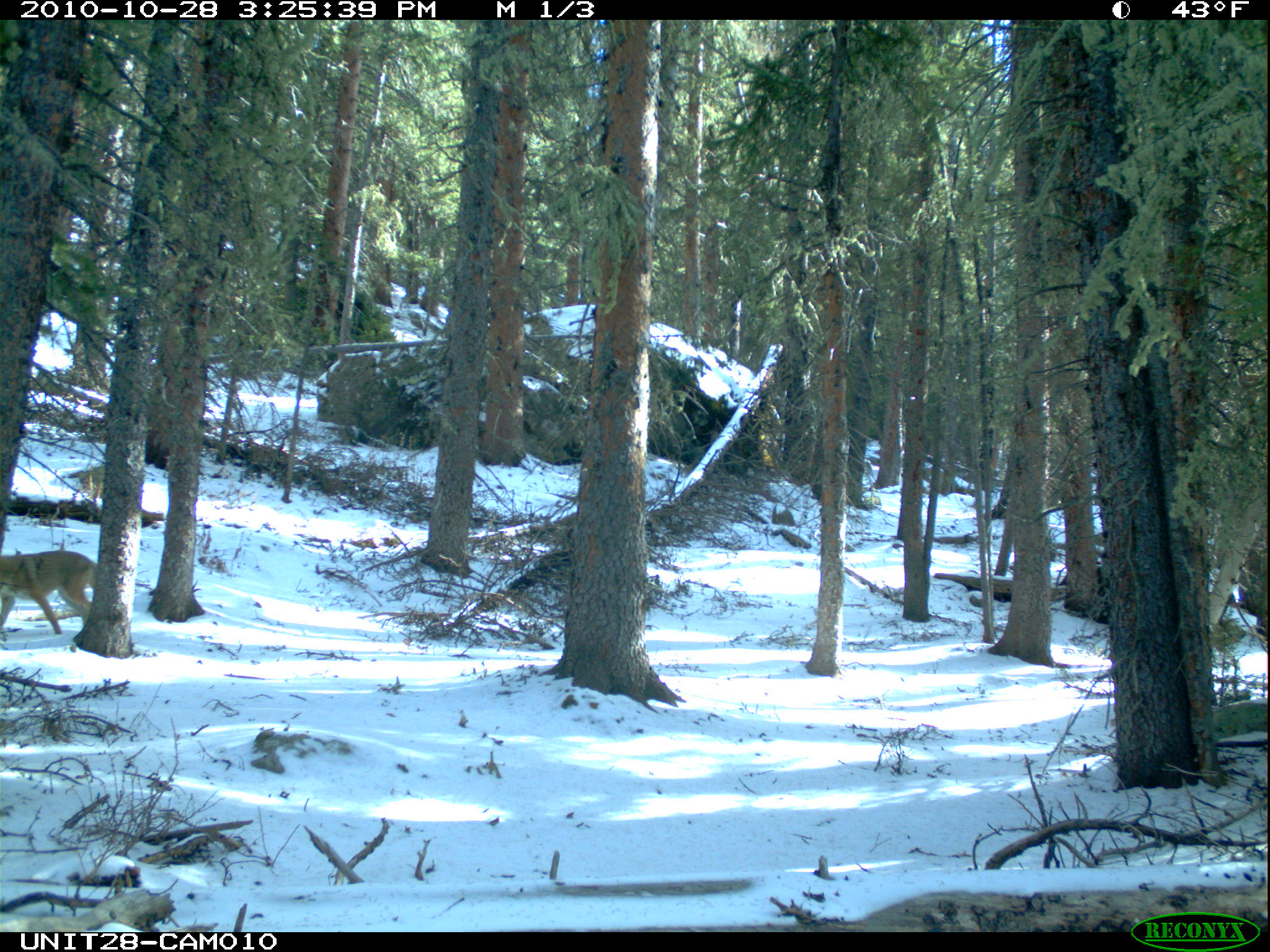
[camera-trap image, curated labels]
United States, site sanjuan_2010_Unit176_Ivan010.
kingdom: Animalia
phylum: Chordata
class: Mammalia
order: Carnivora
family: Canidae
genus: Canis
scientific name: Canis latrans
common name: coyote